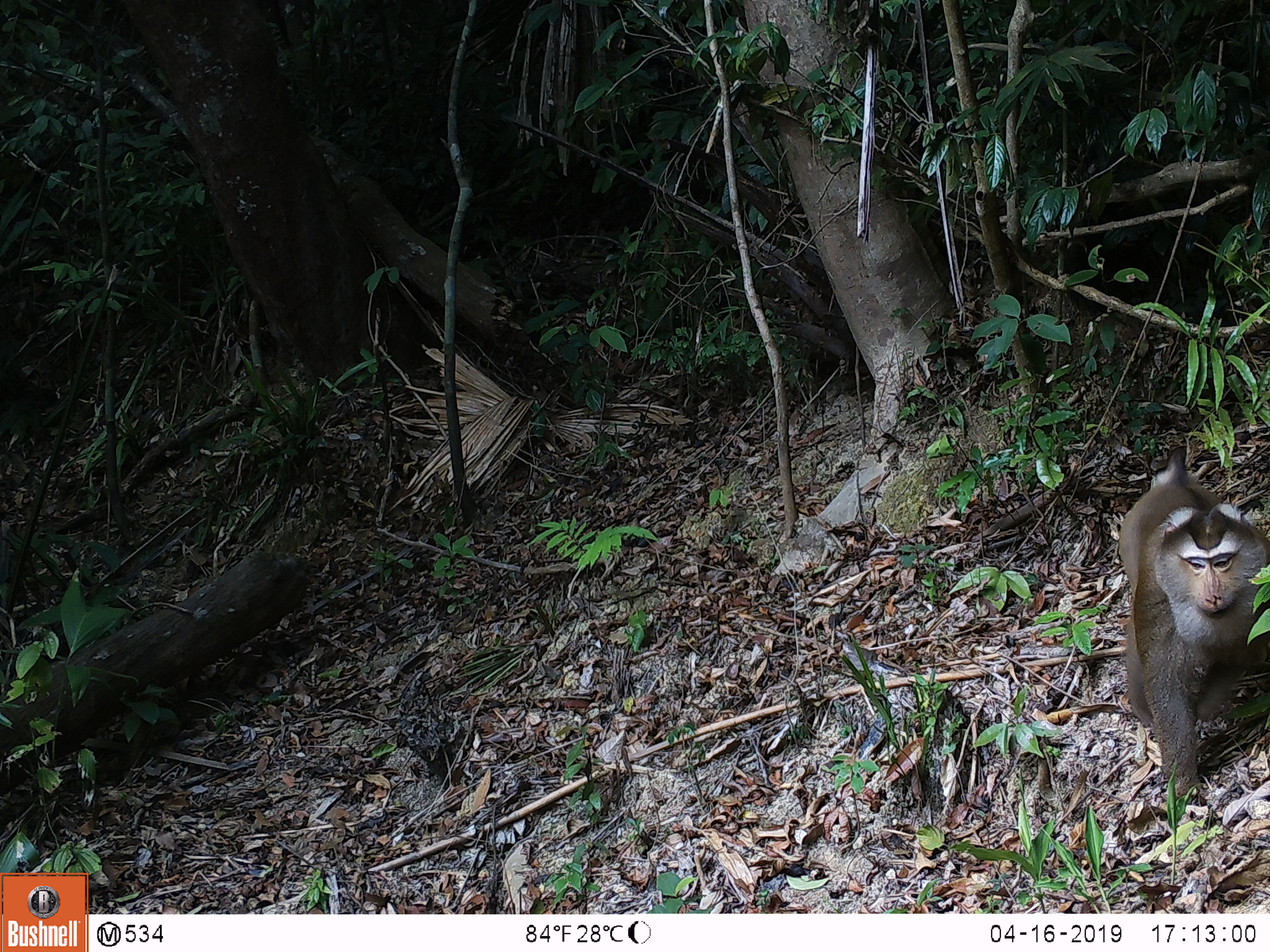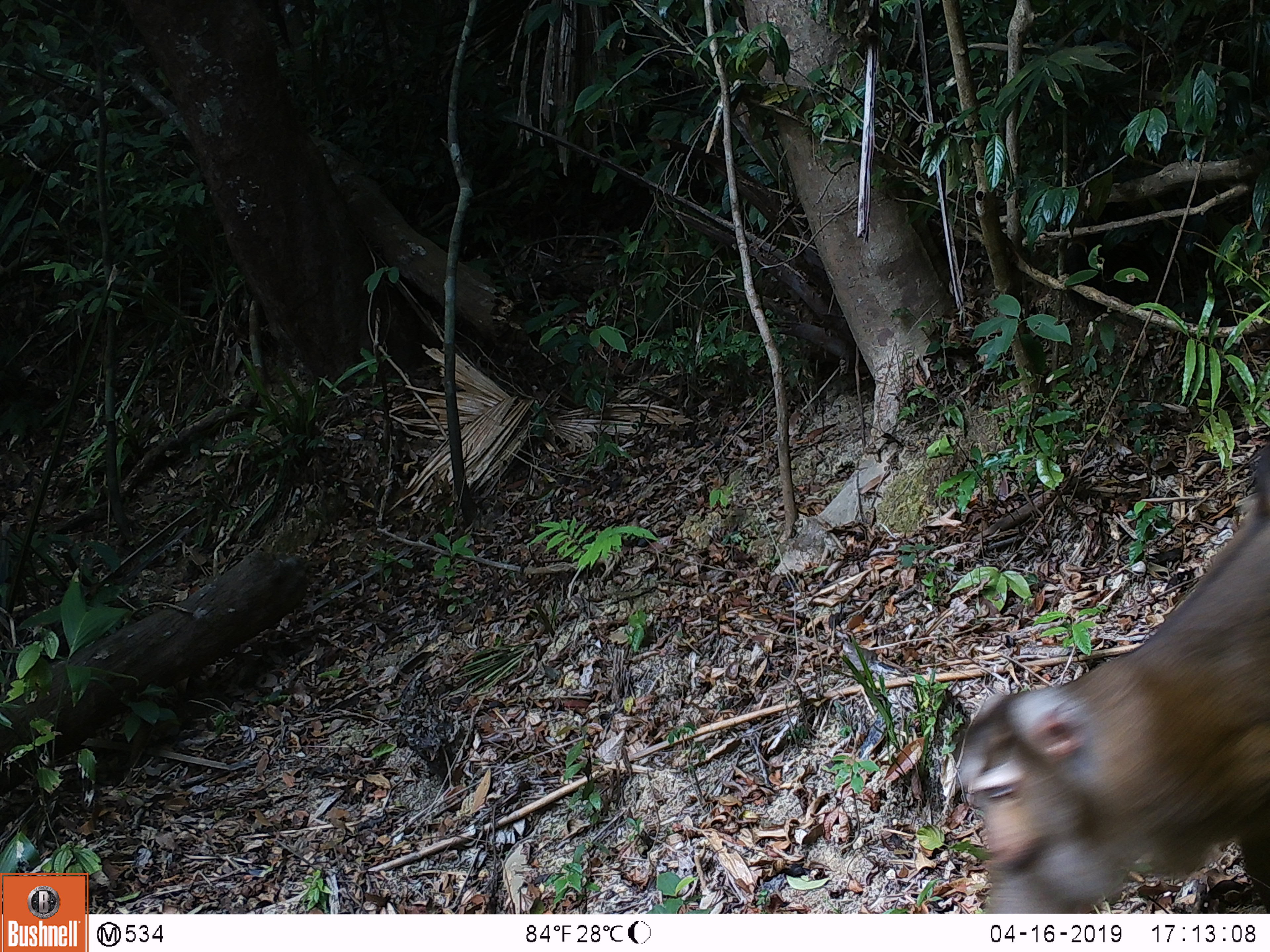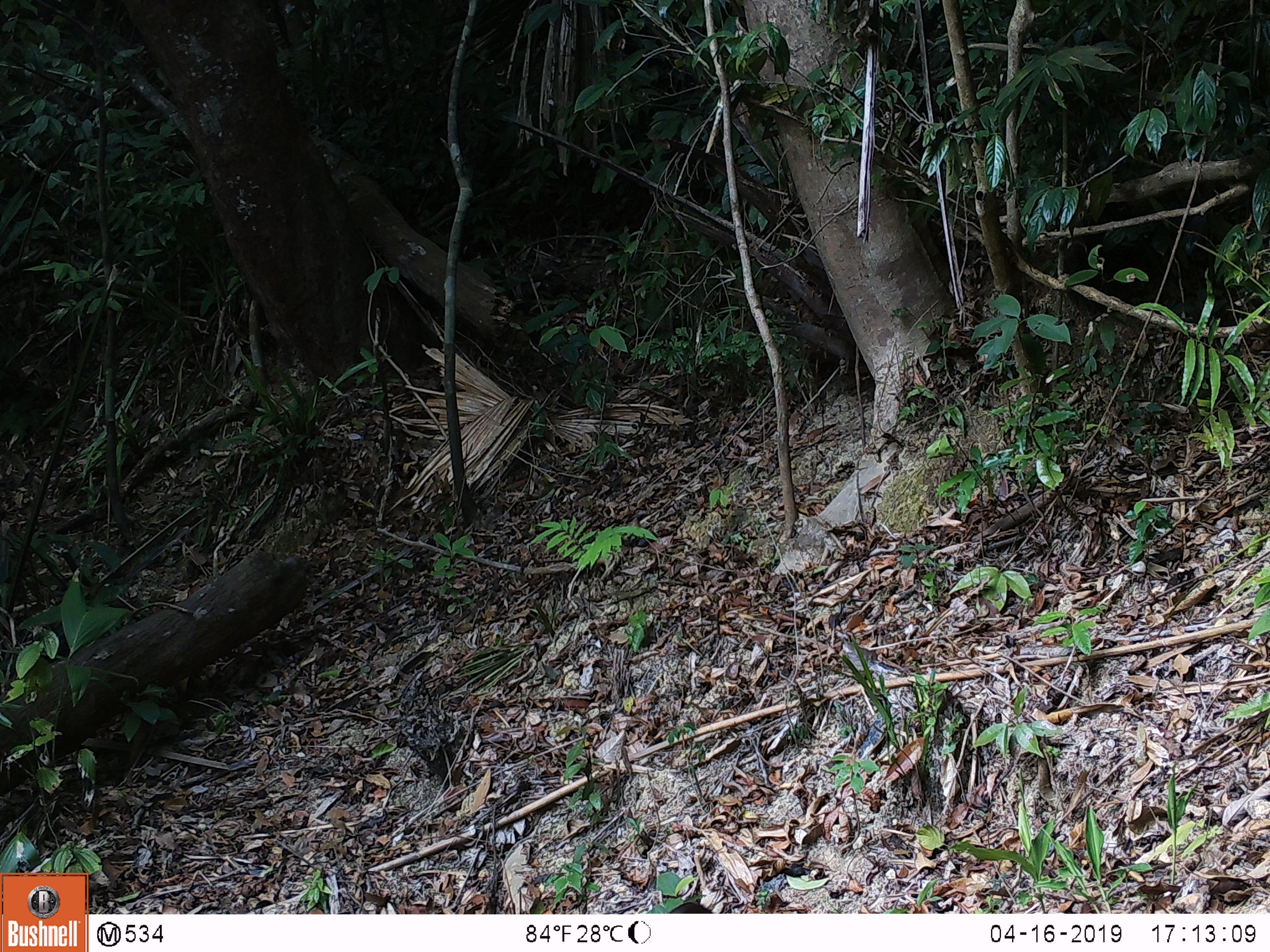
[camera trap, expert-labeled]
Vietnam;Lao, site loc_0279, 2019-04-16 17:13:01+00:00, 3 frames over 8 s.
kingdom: Animalia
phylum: Chordata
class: Mammalia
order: Primates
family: Cercopithecidae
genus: Macaca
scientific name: Macaca nemestrina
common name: pig-tailed macaque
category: pig tailed macaque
Pig tailed macaque (pig-tailed macaque) (Macaca nemestrina). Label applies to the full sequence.